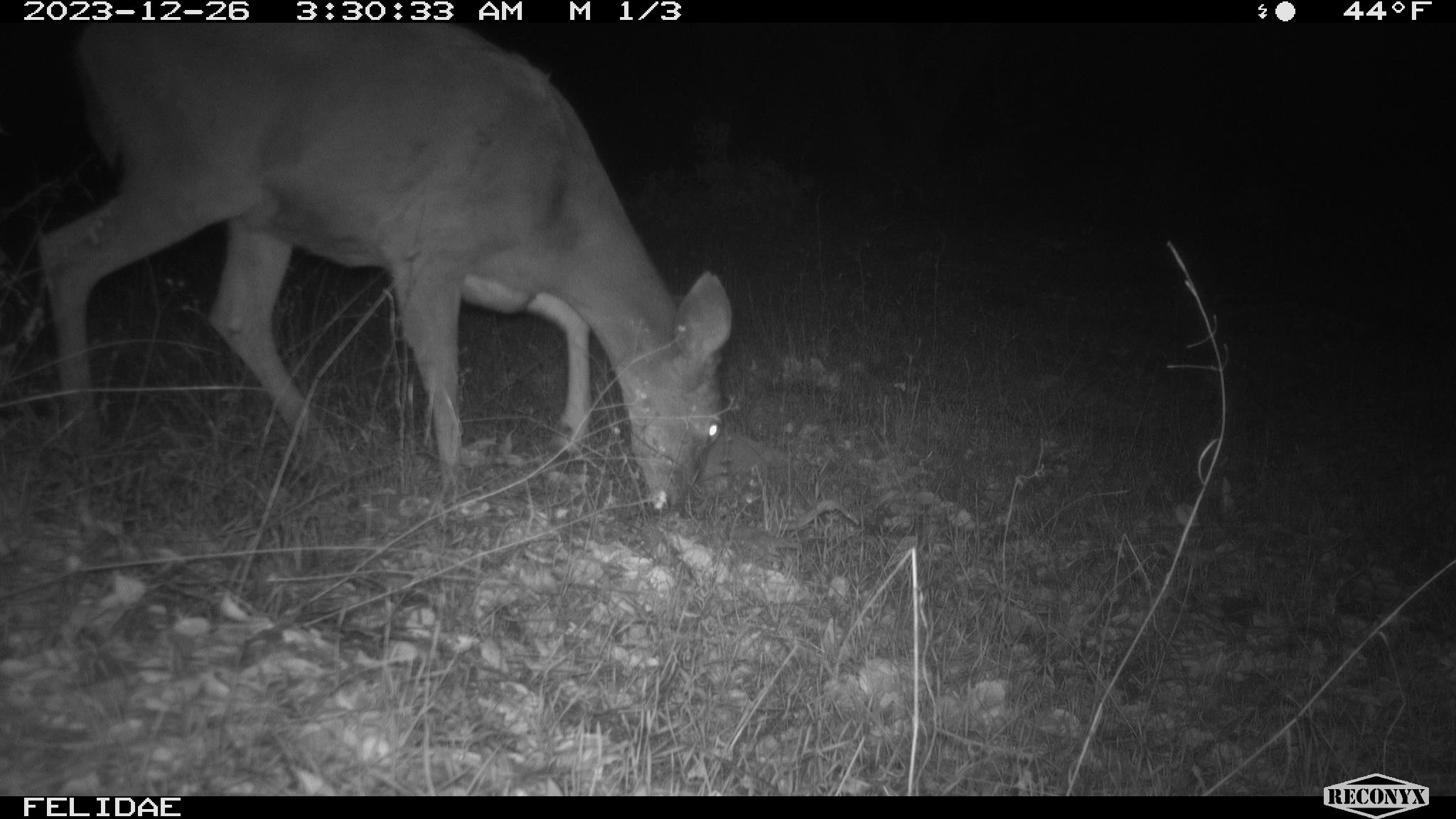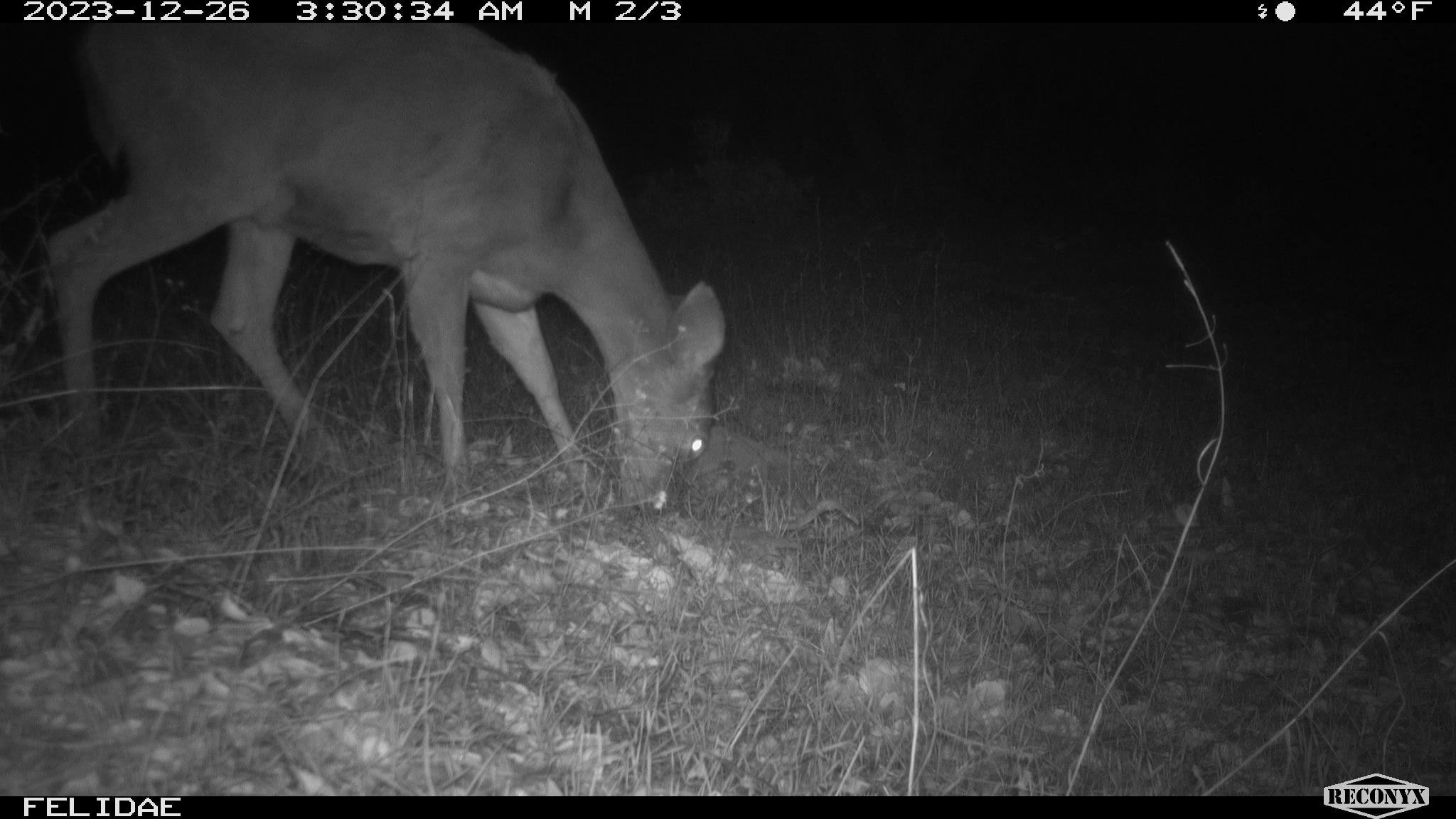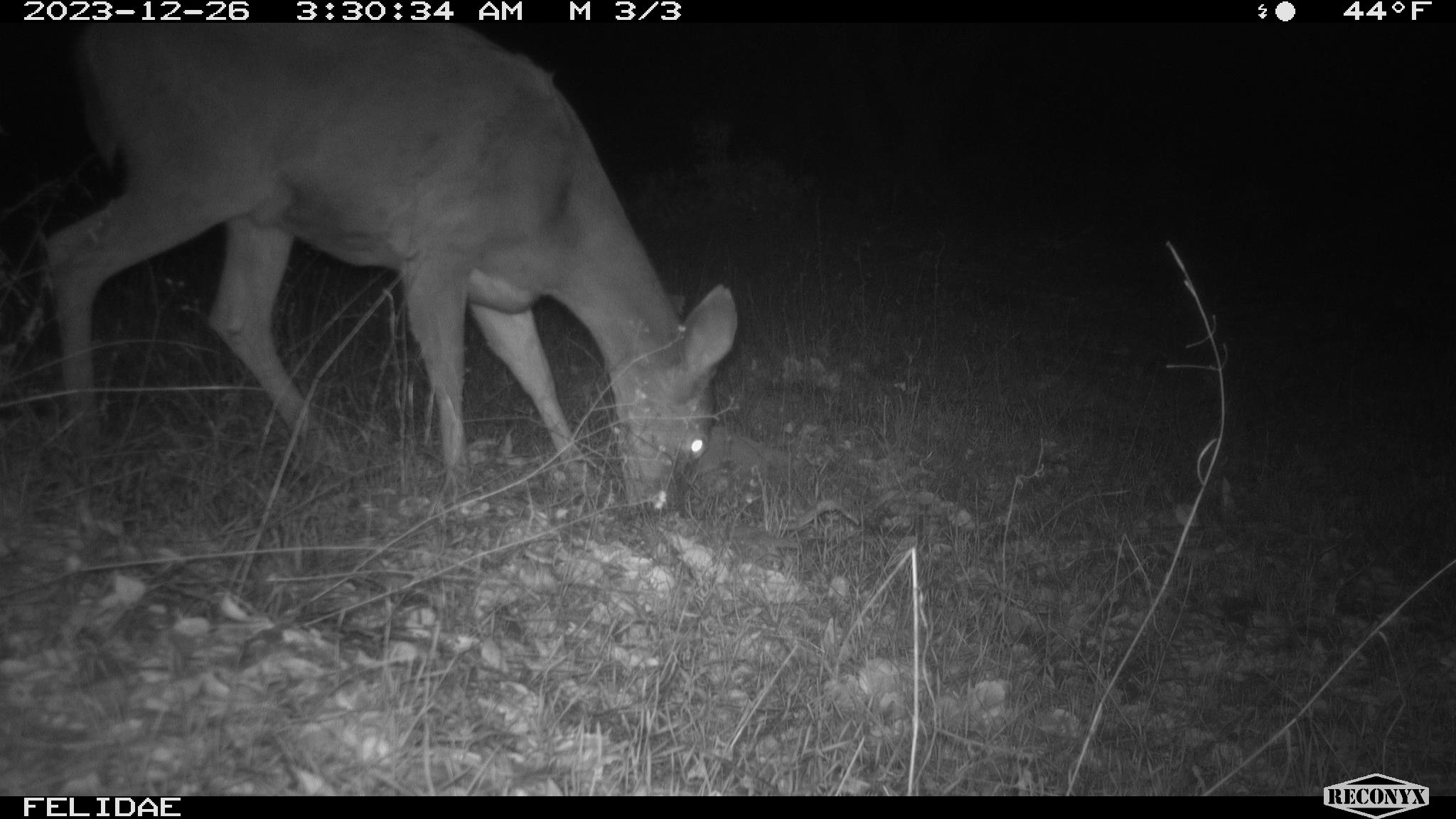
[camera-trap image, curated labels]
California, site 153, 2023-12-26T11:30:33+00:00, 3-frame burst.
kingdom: Animalia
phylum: Chordata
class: Mammalia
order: Artiodactyla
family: Cervidae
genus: Odocoileus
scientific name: Odocoileus hemionus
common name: mule deer